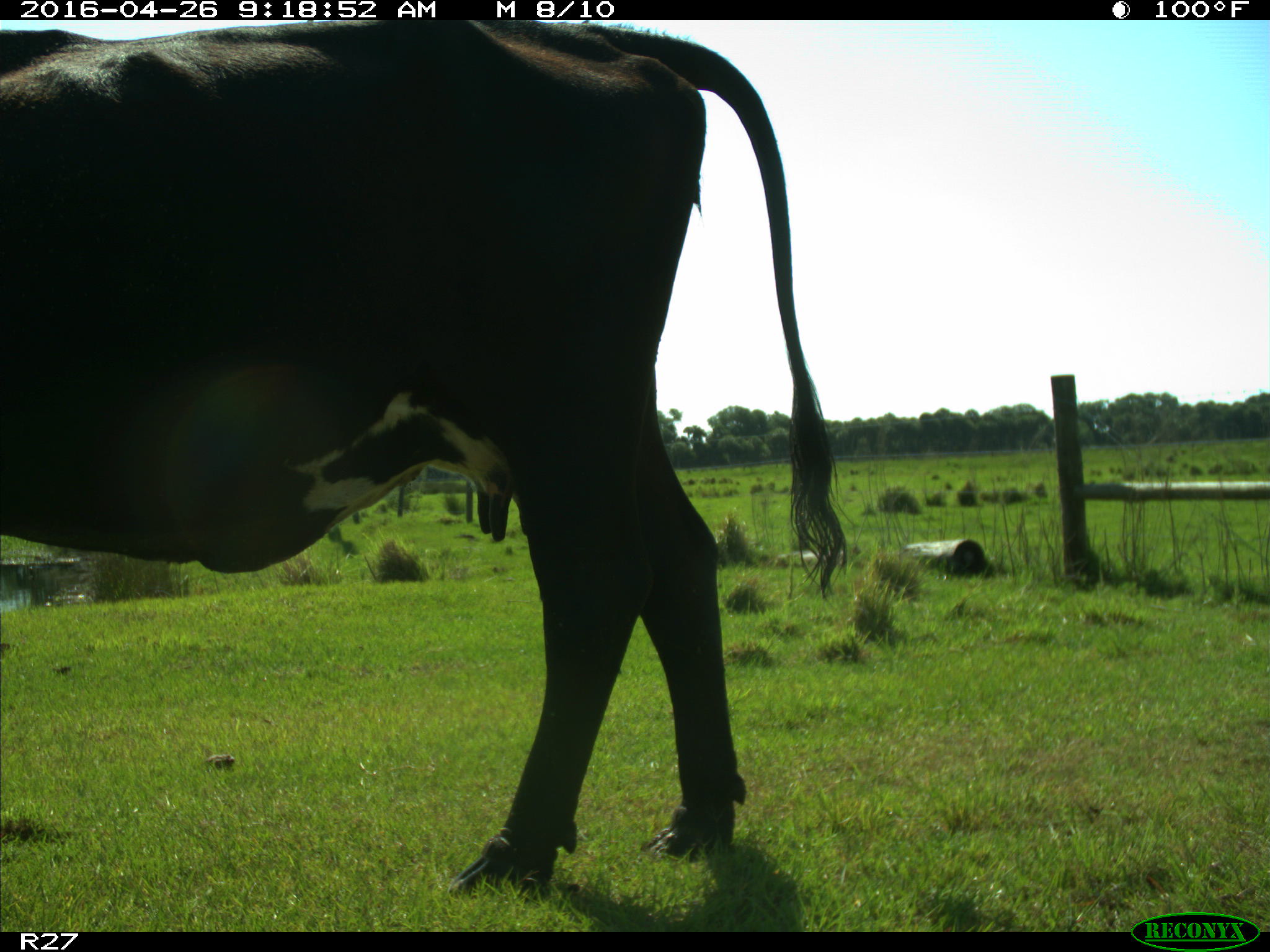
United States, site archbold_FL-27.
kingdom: Animalia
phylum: Chordata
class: Mammalia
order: Artiodactyla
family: Bovidae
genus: Bos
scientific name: Bos taurus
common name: domestic cow